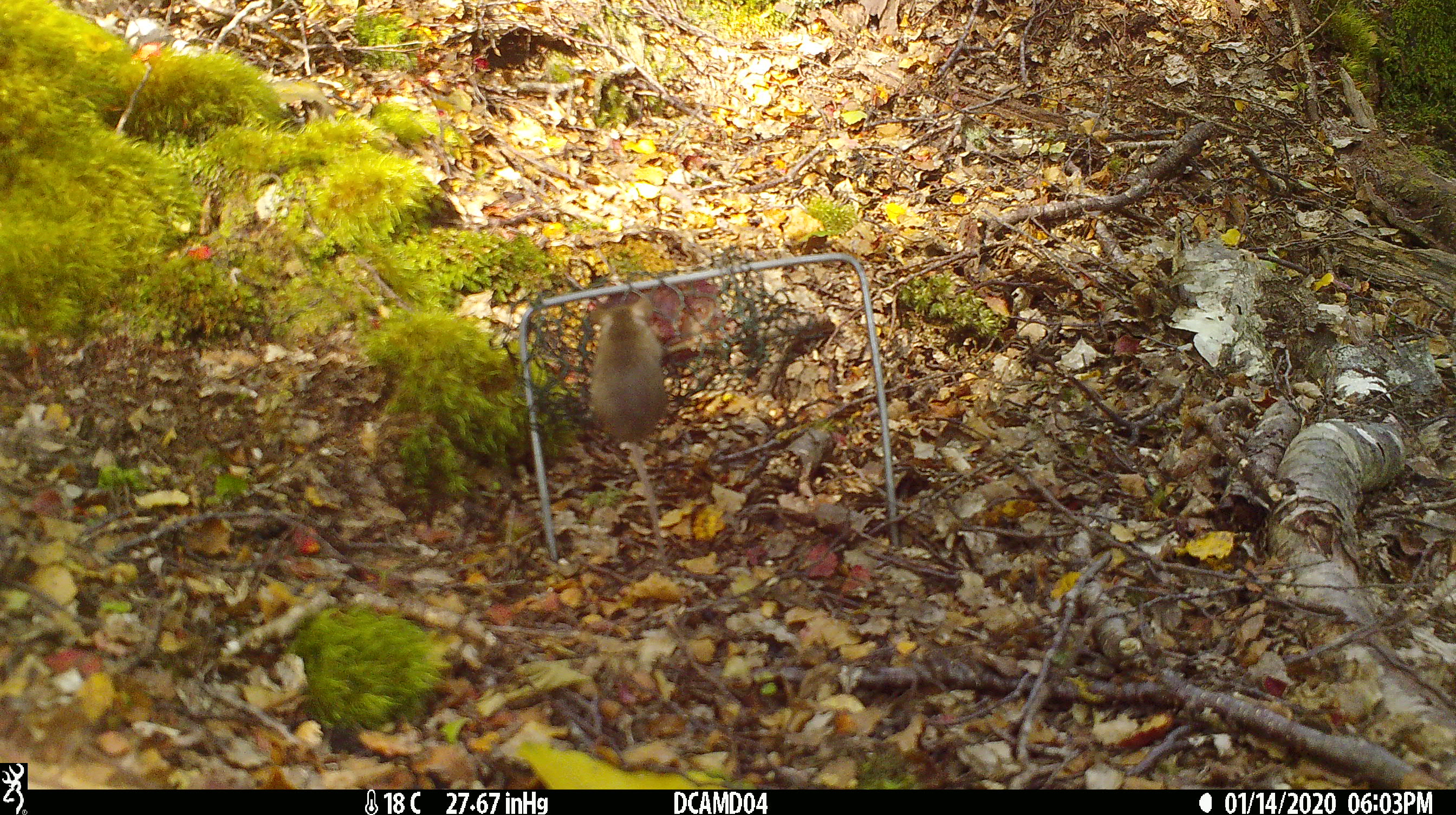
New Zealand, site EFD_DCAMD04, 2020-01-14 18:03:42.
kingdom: Animalia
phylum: Chordata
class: Mammalia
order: Rodentia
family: Muridae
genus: Mus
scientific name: Mus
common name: mouse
Mouse (Mus).